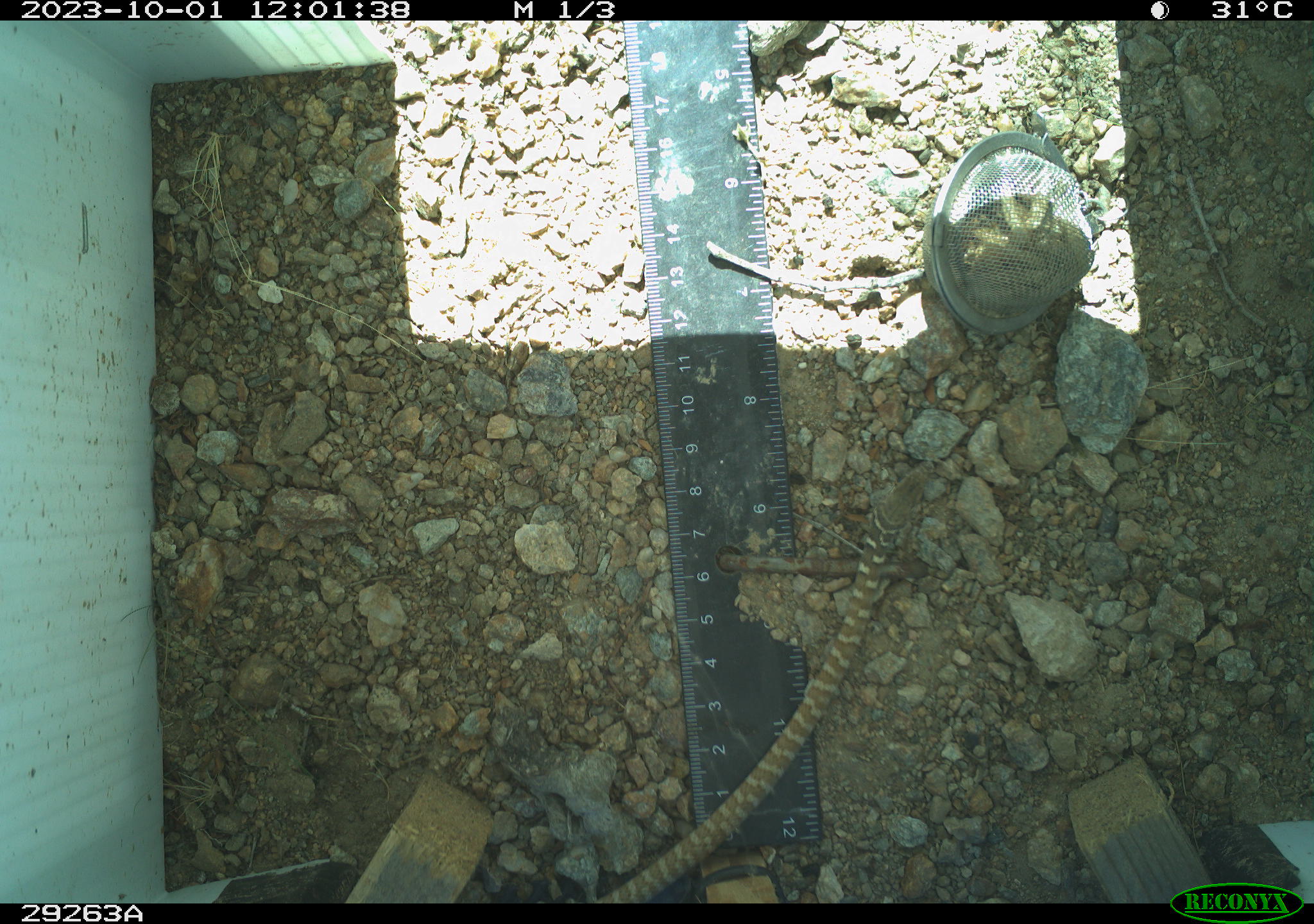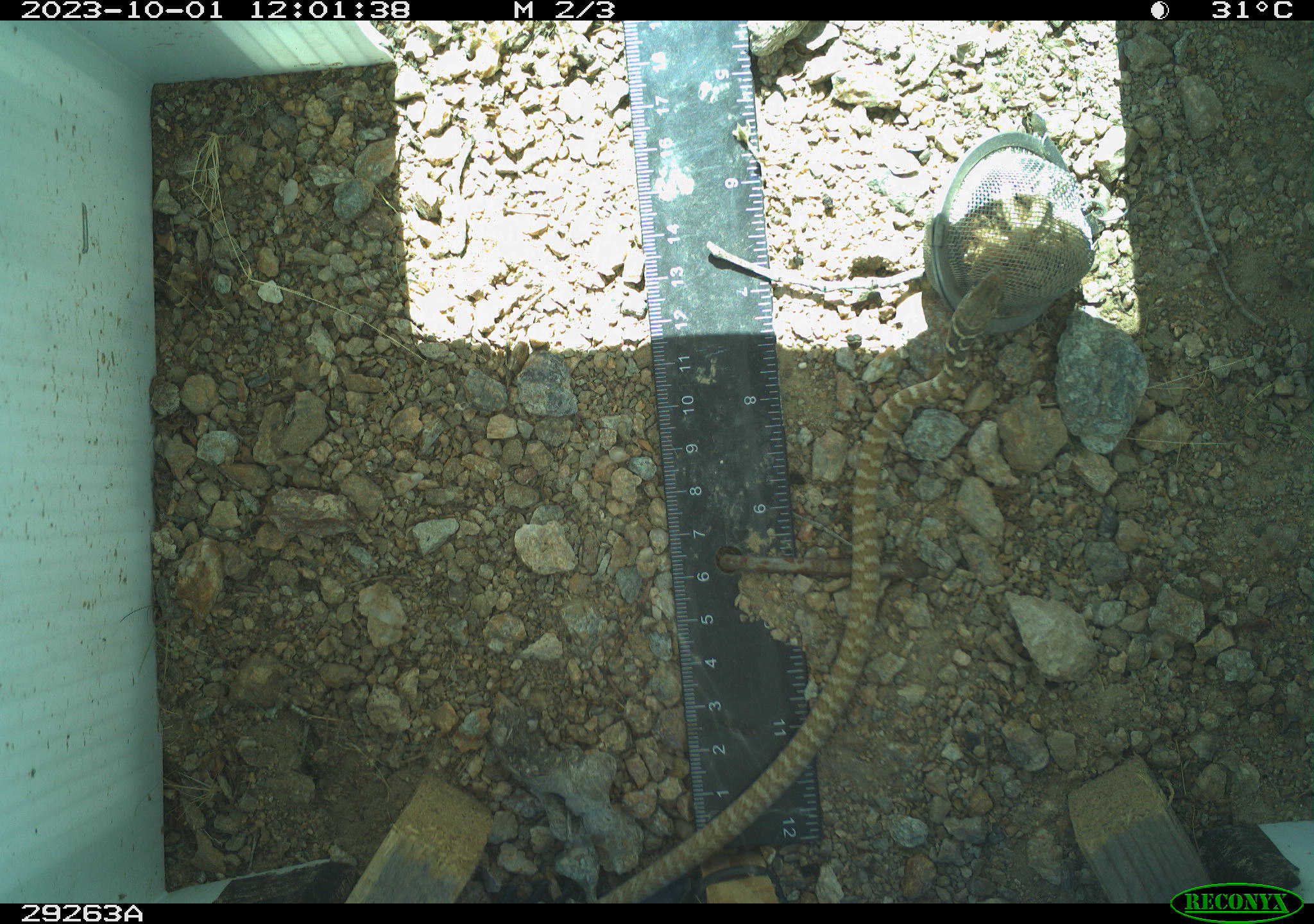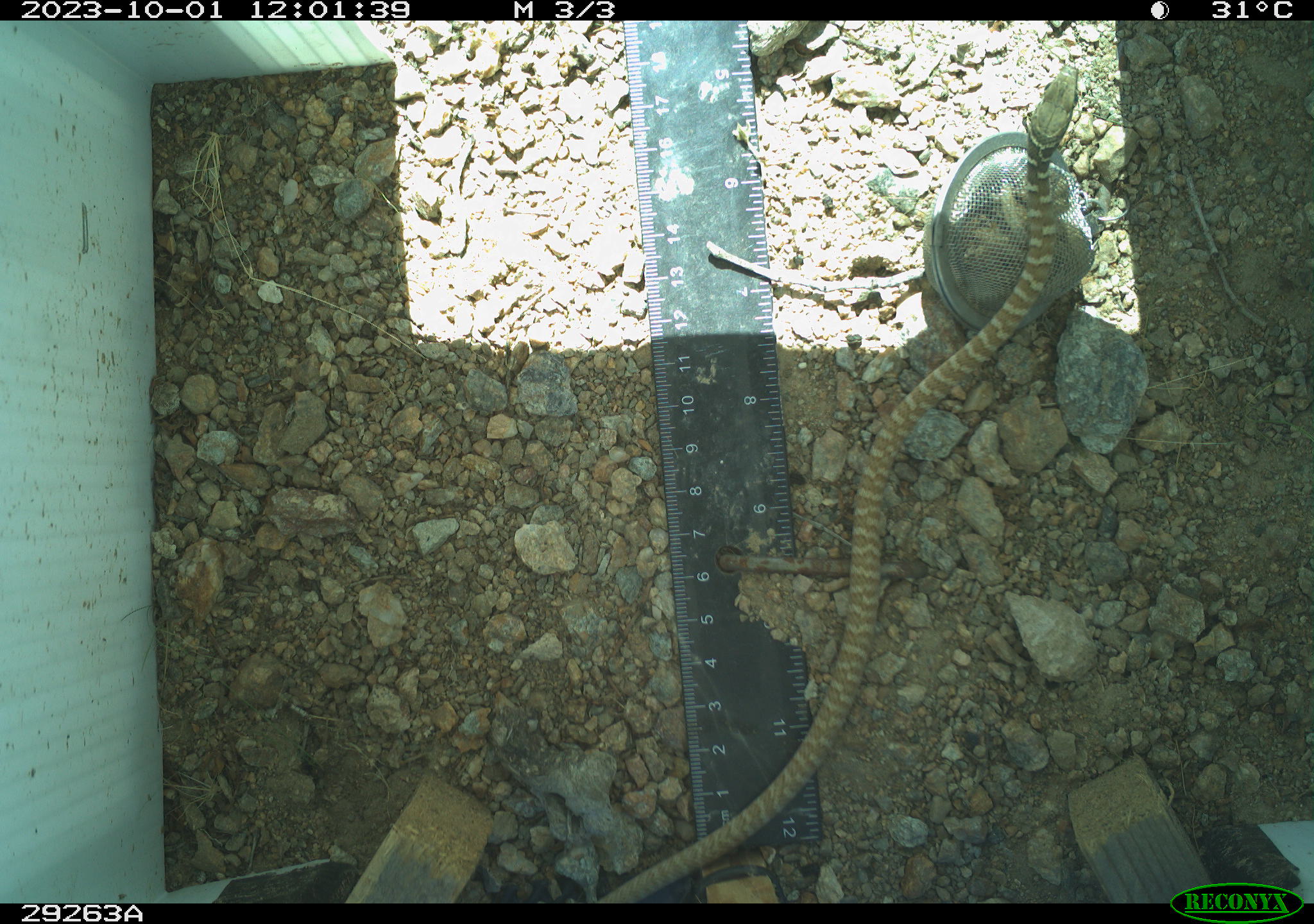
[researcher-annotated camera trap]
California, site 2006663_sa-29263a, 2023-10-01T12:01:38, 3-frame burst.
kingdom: Animalia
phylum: Chordata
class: Reptilia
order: Squamata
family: Colubridae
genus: Masticophis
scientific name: Masticophis flagellum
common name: coachwhip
Coachwhip (Masticophis flagellum).